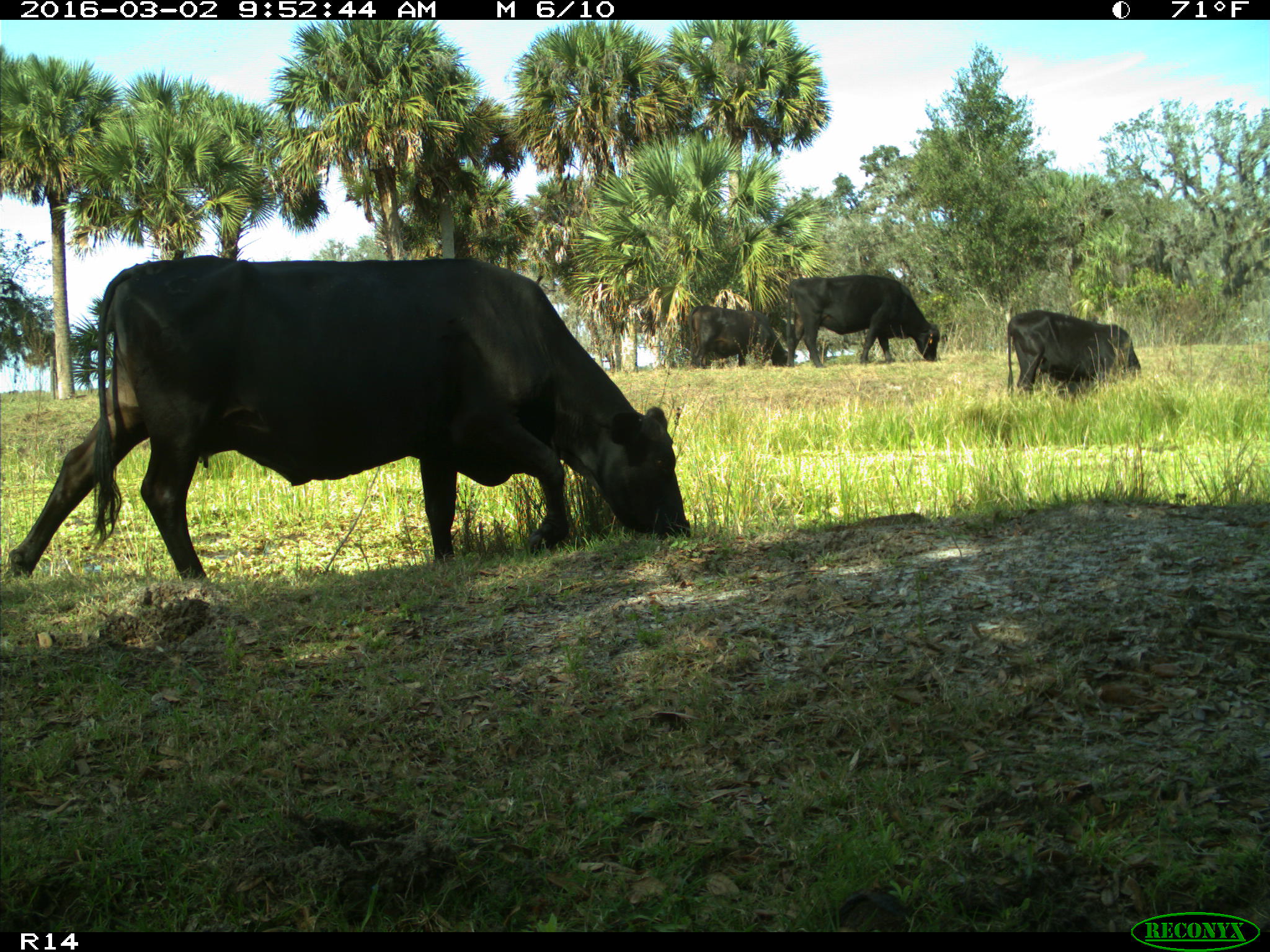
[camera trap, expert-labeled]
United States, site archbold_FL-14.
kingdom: Animalia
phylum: Chordata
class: Mammalia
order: Artiodactyla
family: Bovidae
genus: Bos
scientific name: Bos taurus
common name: domestic cow